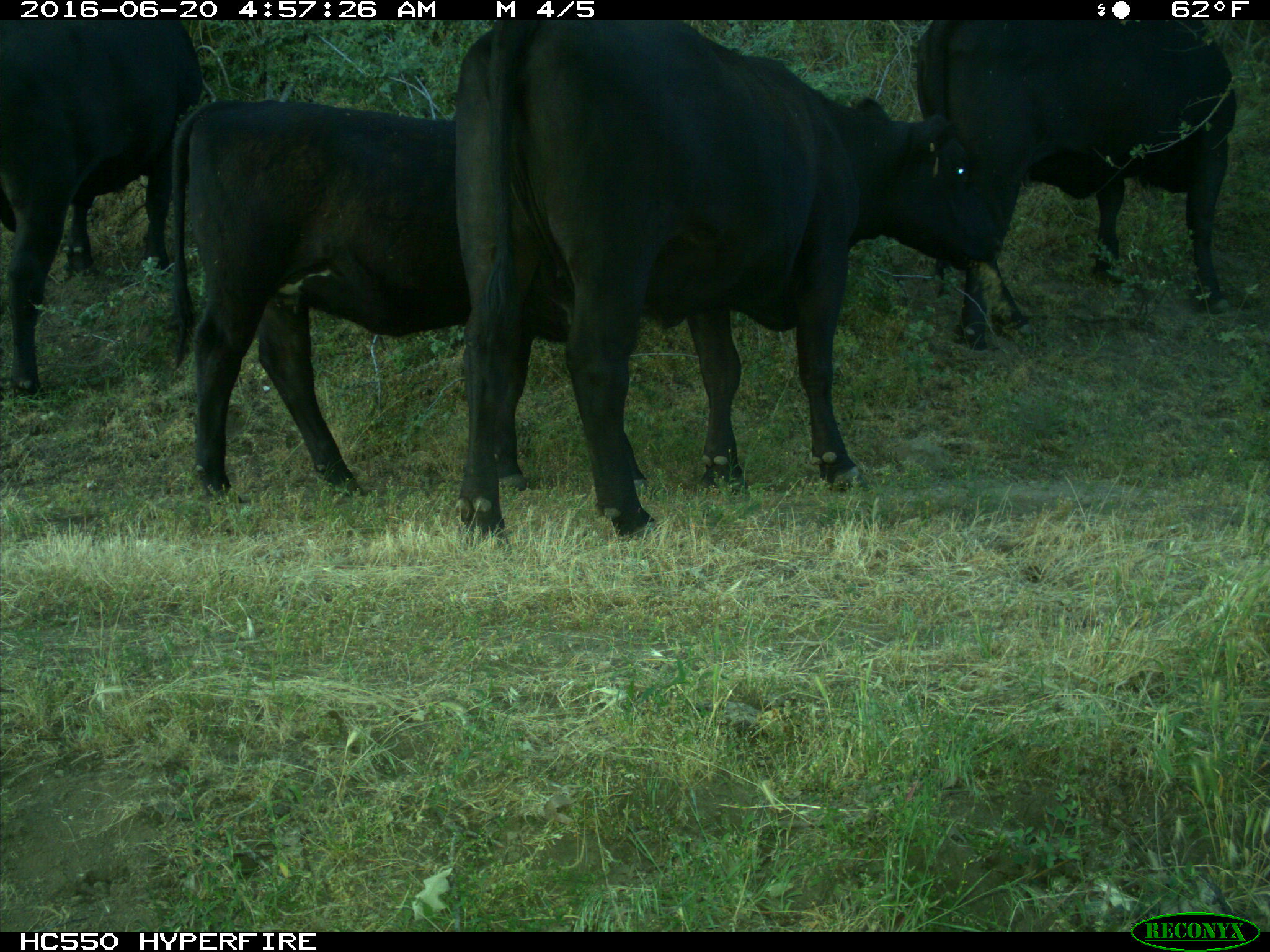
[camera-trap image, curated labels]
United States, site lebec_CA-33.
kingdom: Animalia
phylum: Chordata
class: Mammalia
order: Artiodactyla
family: Bovidae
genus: Bos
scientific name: Bos taurus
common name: domestic cow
Bos taurus (domestic cow).